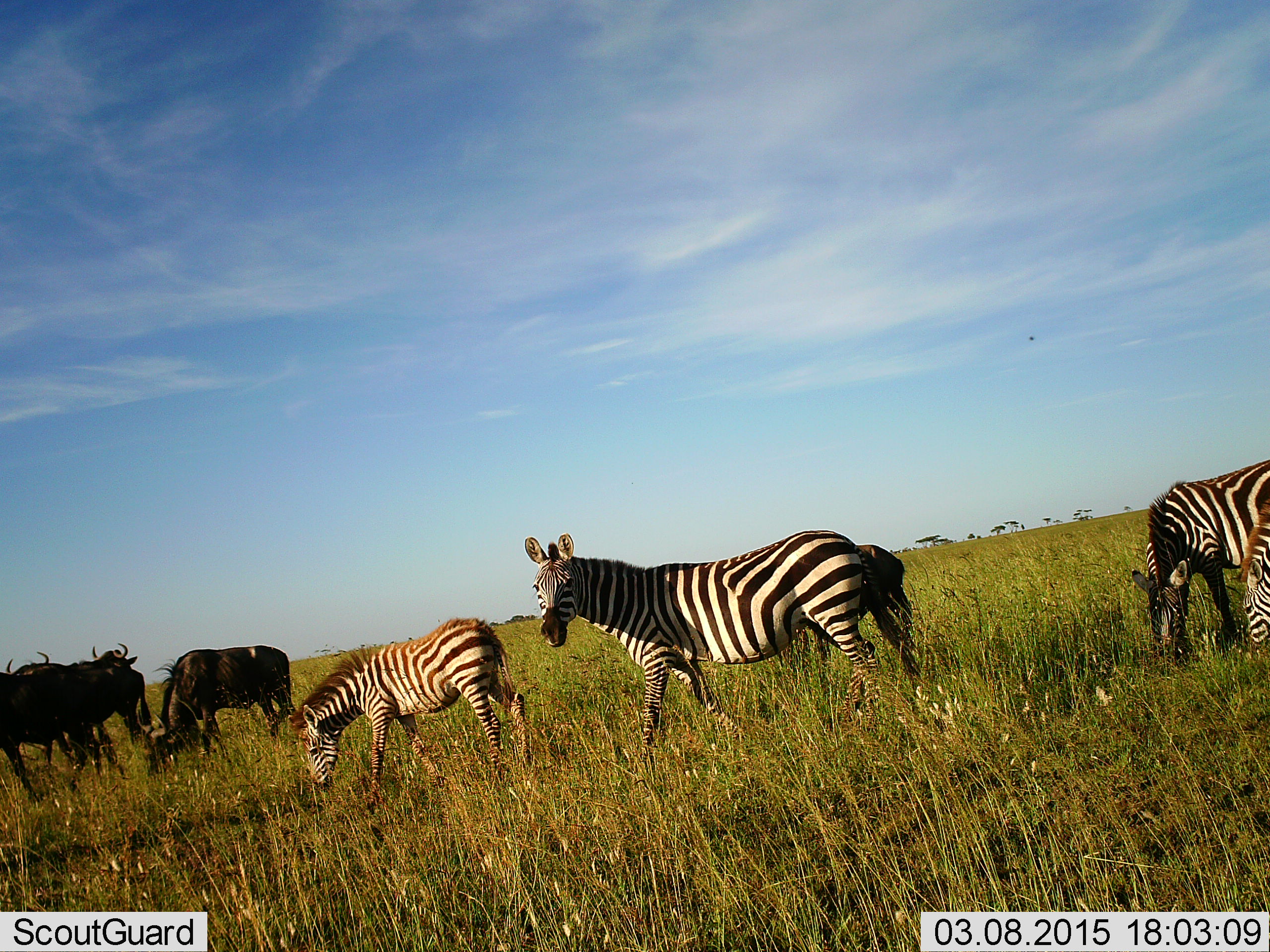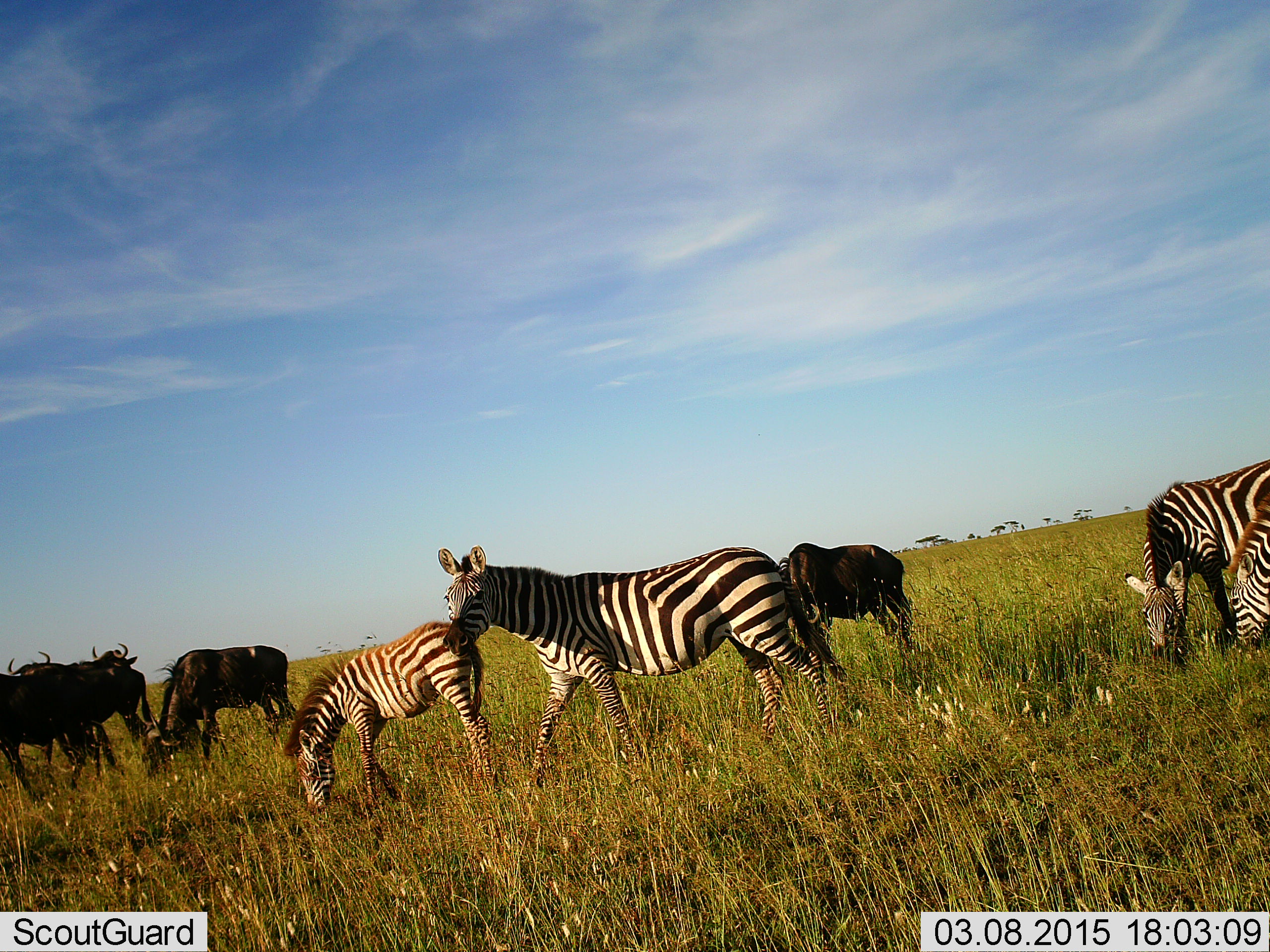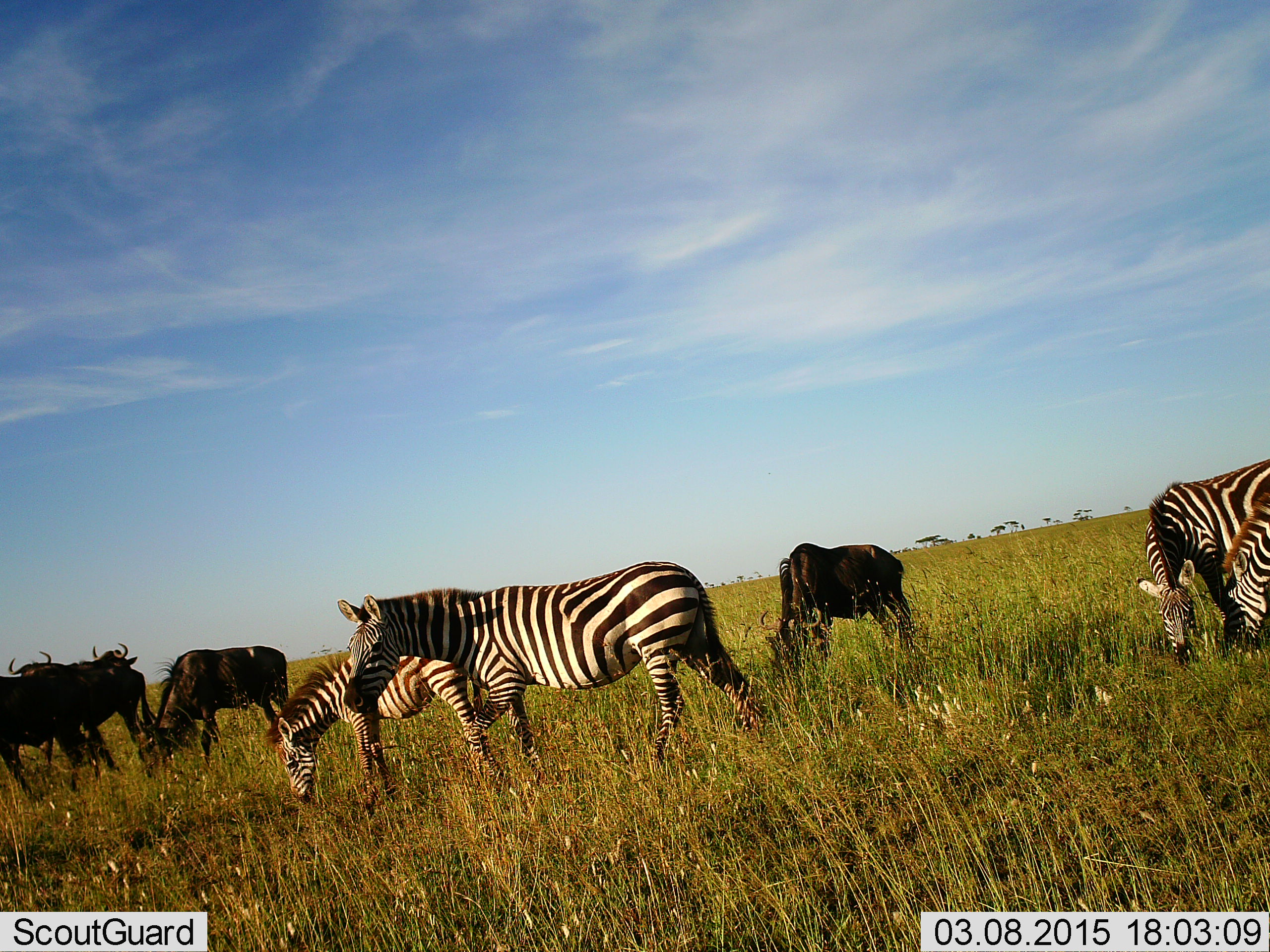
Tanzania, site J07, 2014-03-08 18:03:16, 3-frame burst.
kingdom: Animalia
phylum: Chordata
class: Mammalia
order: Artiodactyla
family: Bovidae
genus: Connochaetes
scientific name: Connochaetes taurinus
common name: blue wildebeest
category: wildebeest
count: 5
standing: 80%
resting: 0%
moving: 10%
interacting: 0%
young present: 0%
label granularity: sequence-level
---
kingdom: Animalia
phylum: Chordata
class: Mammalia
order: Perissodactyla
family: Equidae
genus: Equus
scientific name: Equus quagga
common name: plains zebra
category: zebra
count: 4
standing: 30%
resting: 0%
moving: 50%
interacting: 0%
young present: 70%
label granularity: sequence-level